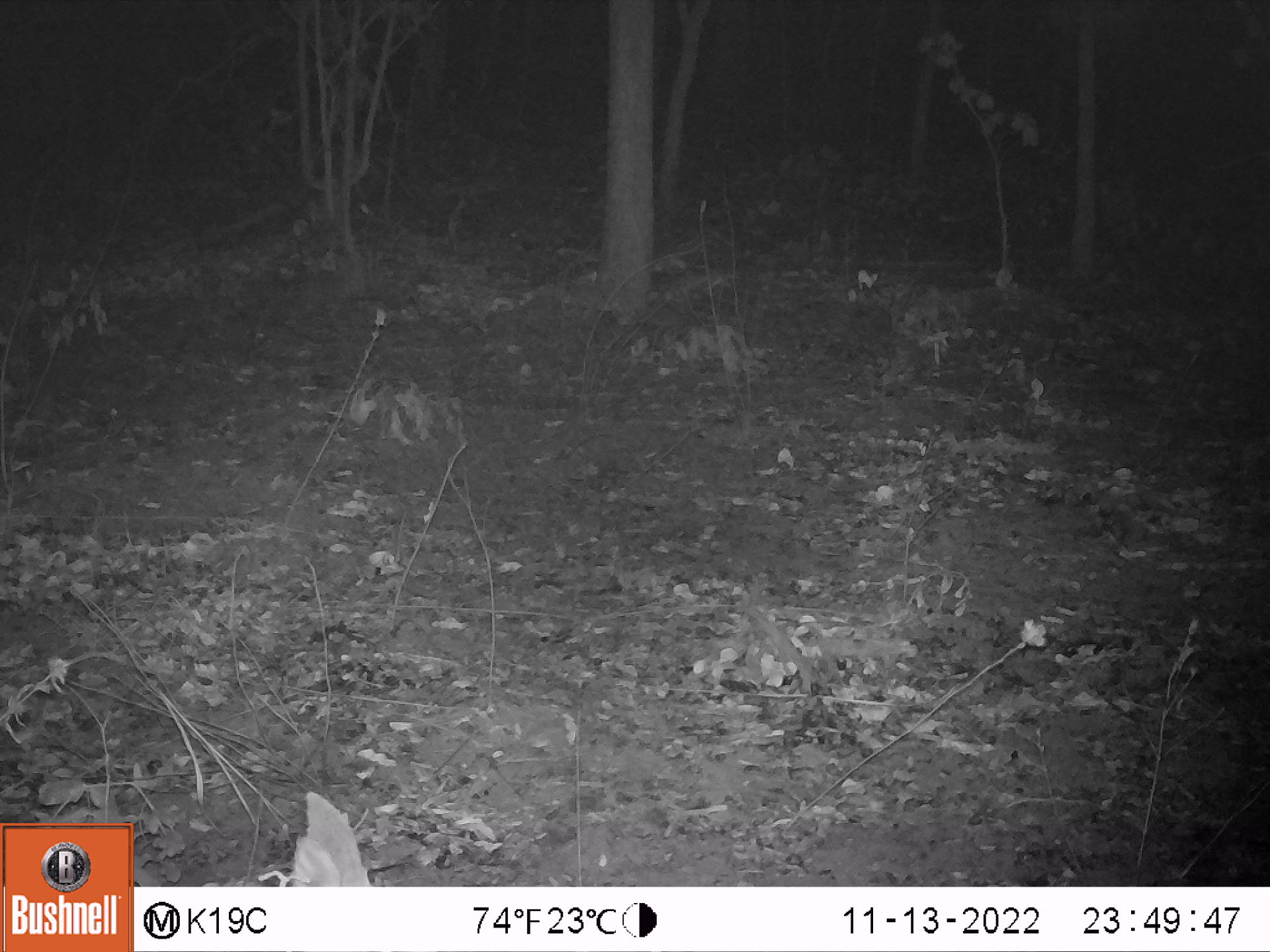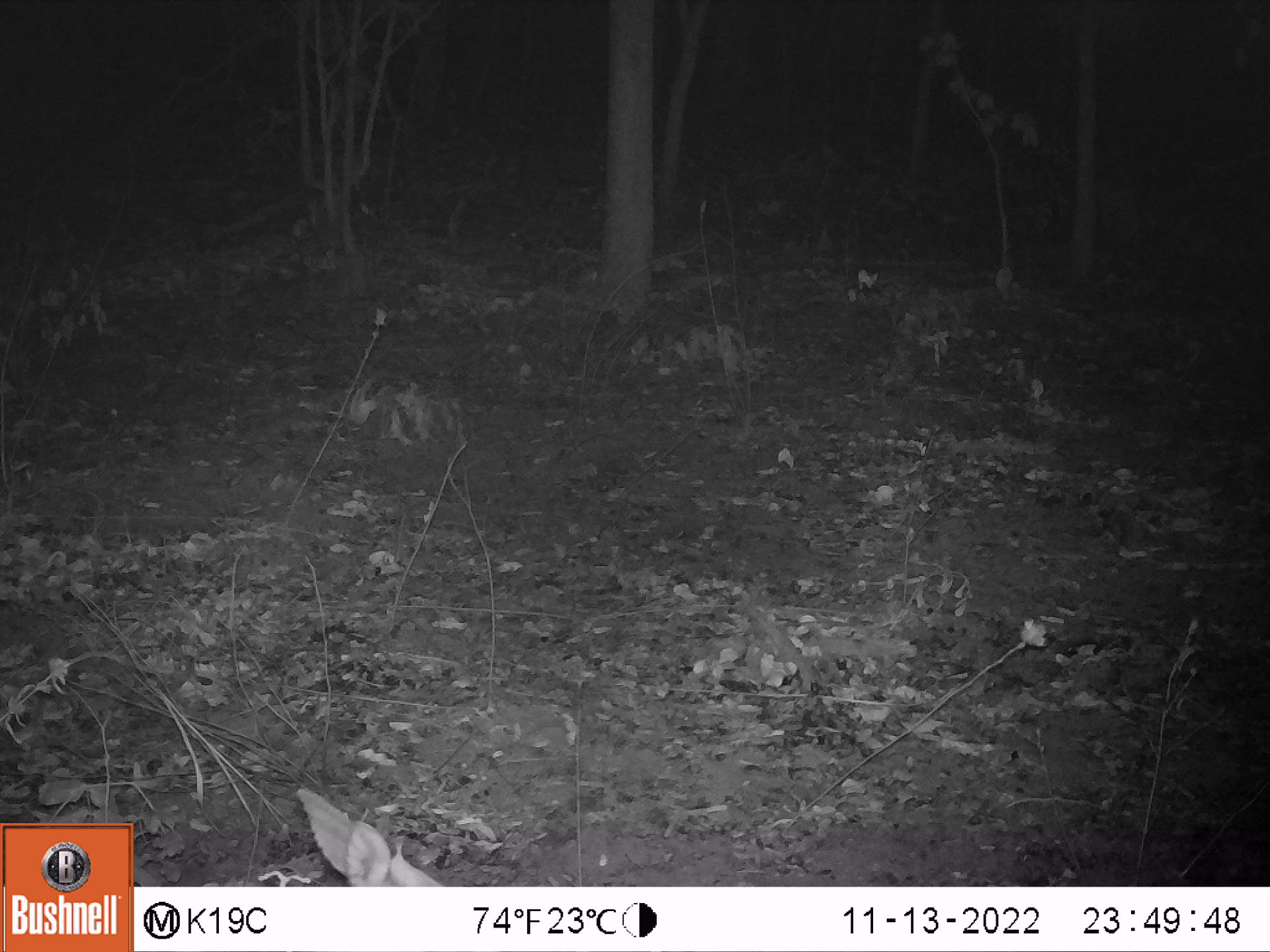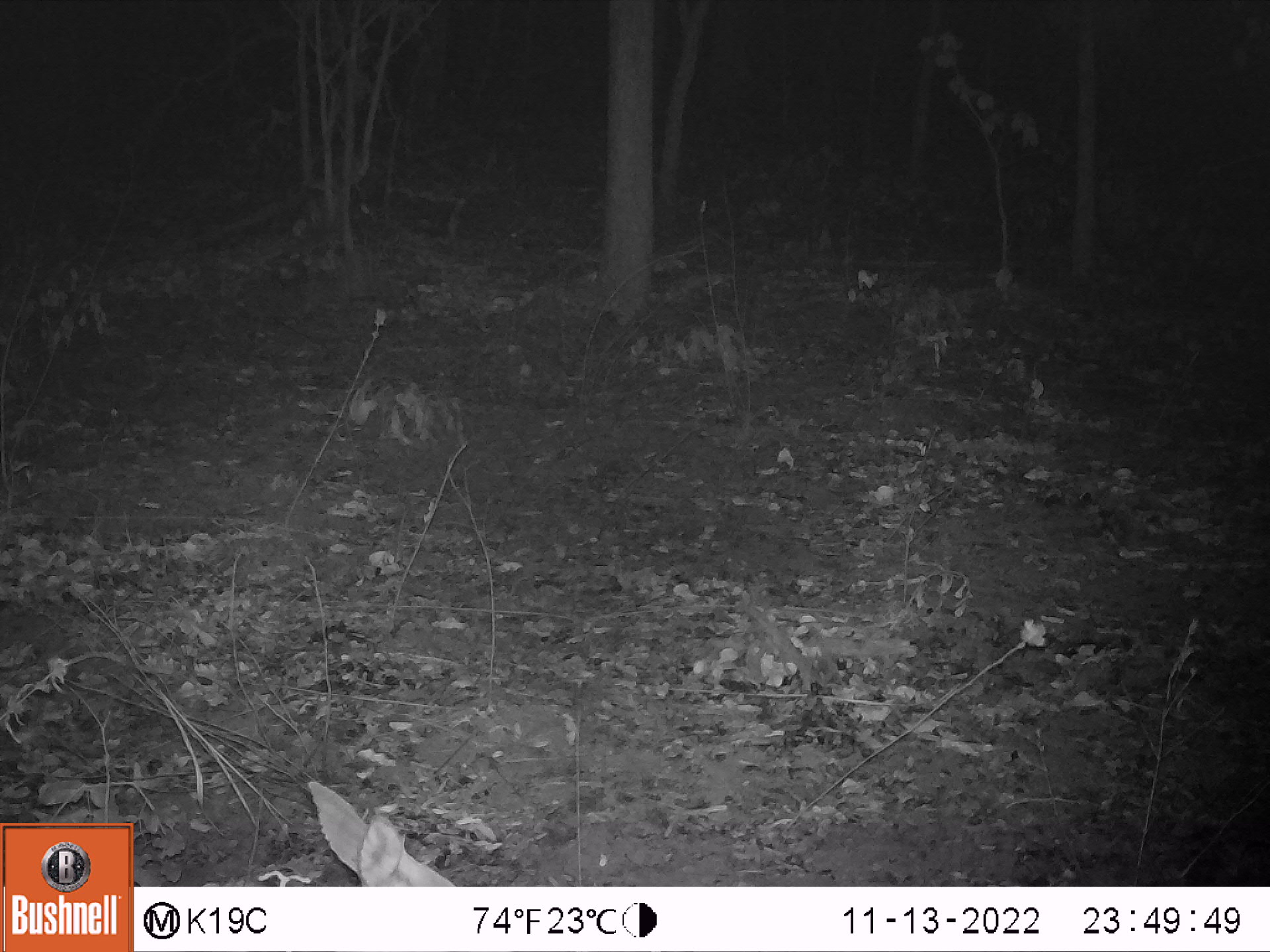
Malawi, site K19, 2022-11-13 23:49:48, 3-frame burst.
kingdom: Animalia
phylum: Chordata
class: Mammalia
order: Artiodactyla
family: Bovidae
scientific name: Antilopinae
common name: small antelope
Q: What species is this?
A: Small antelope (Antilopinae).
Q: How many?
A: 1.